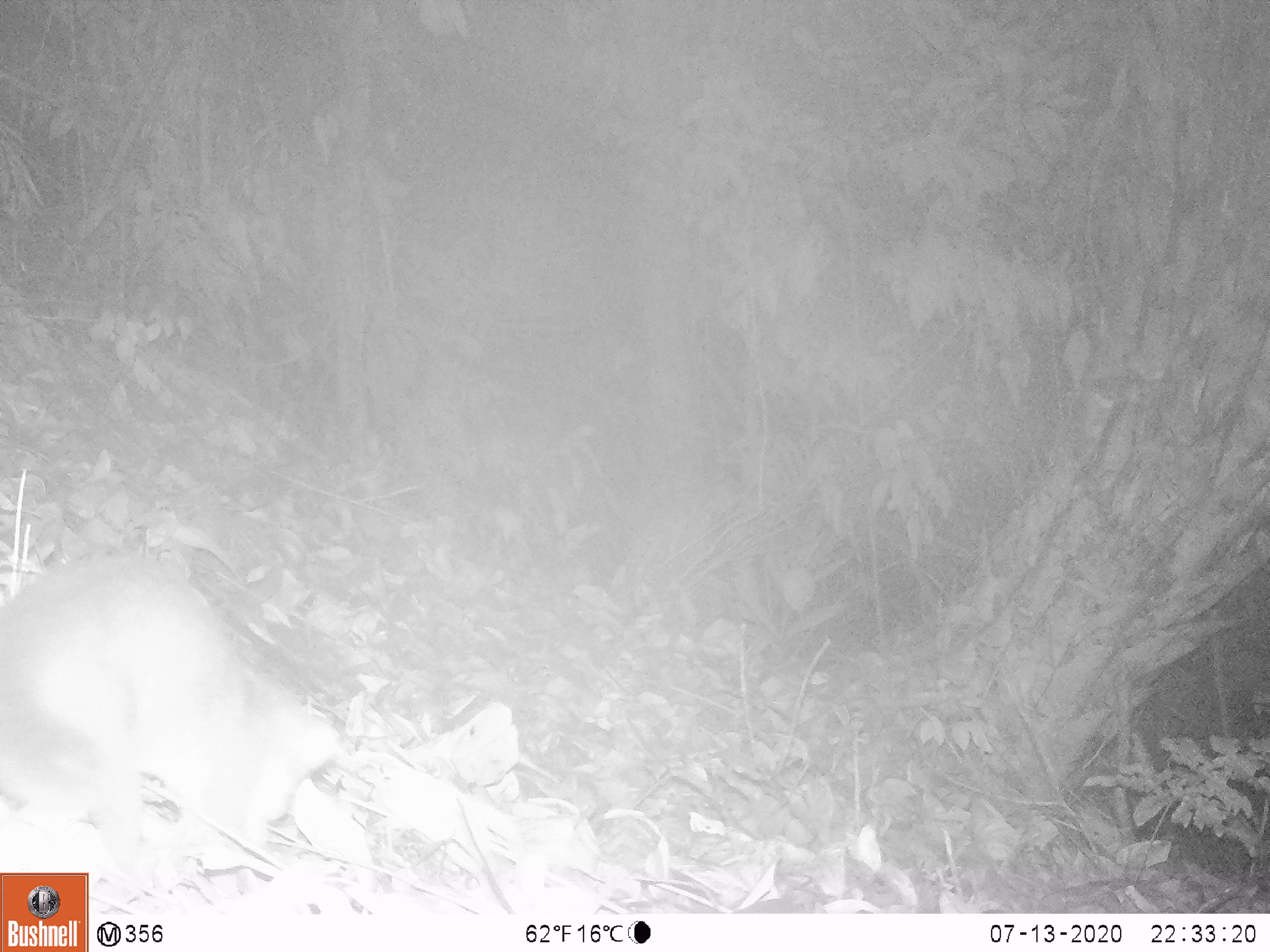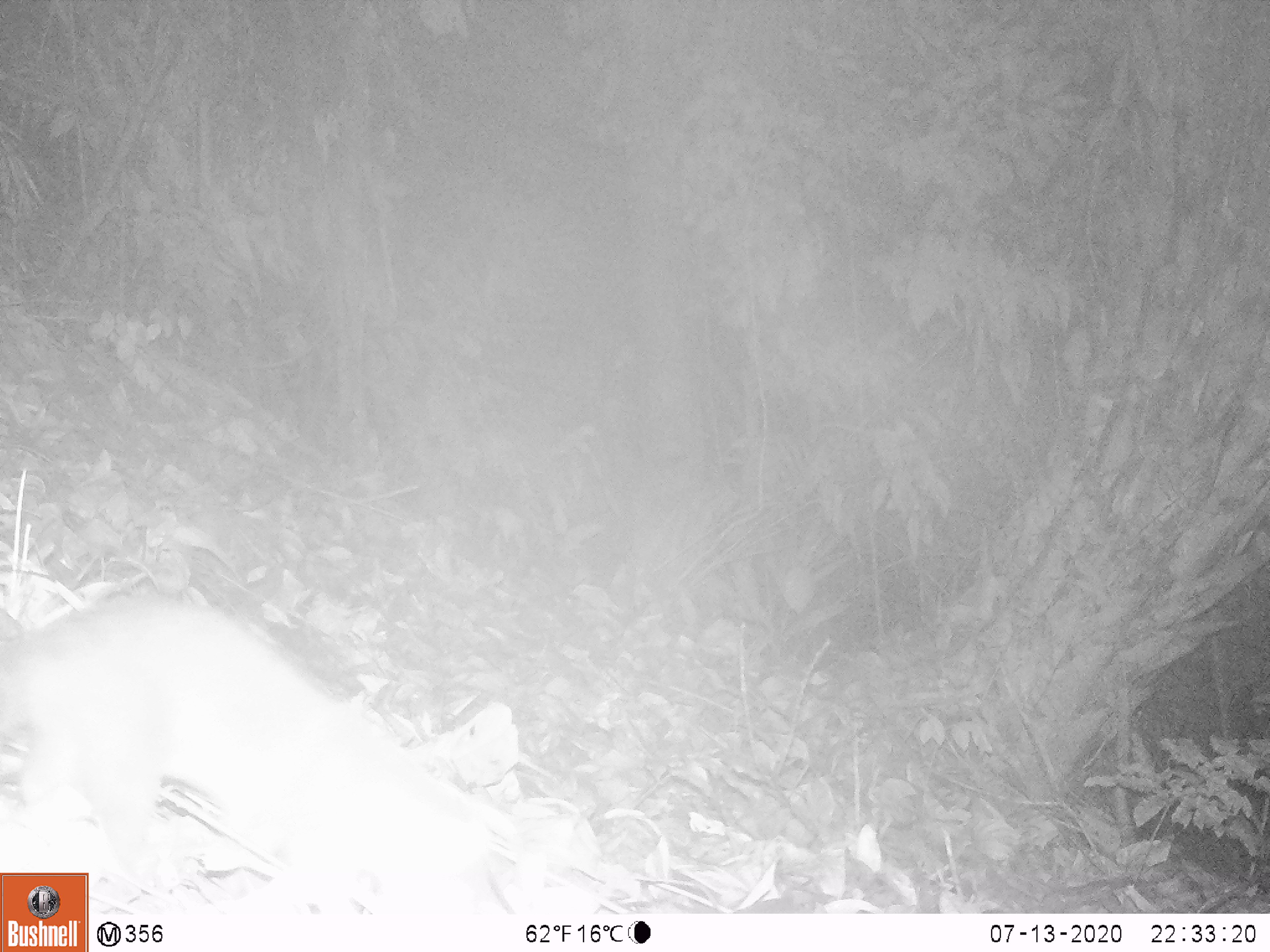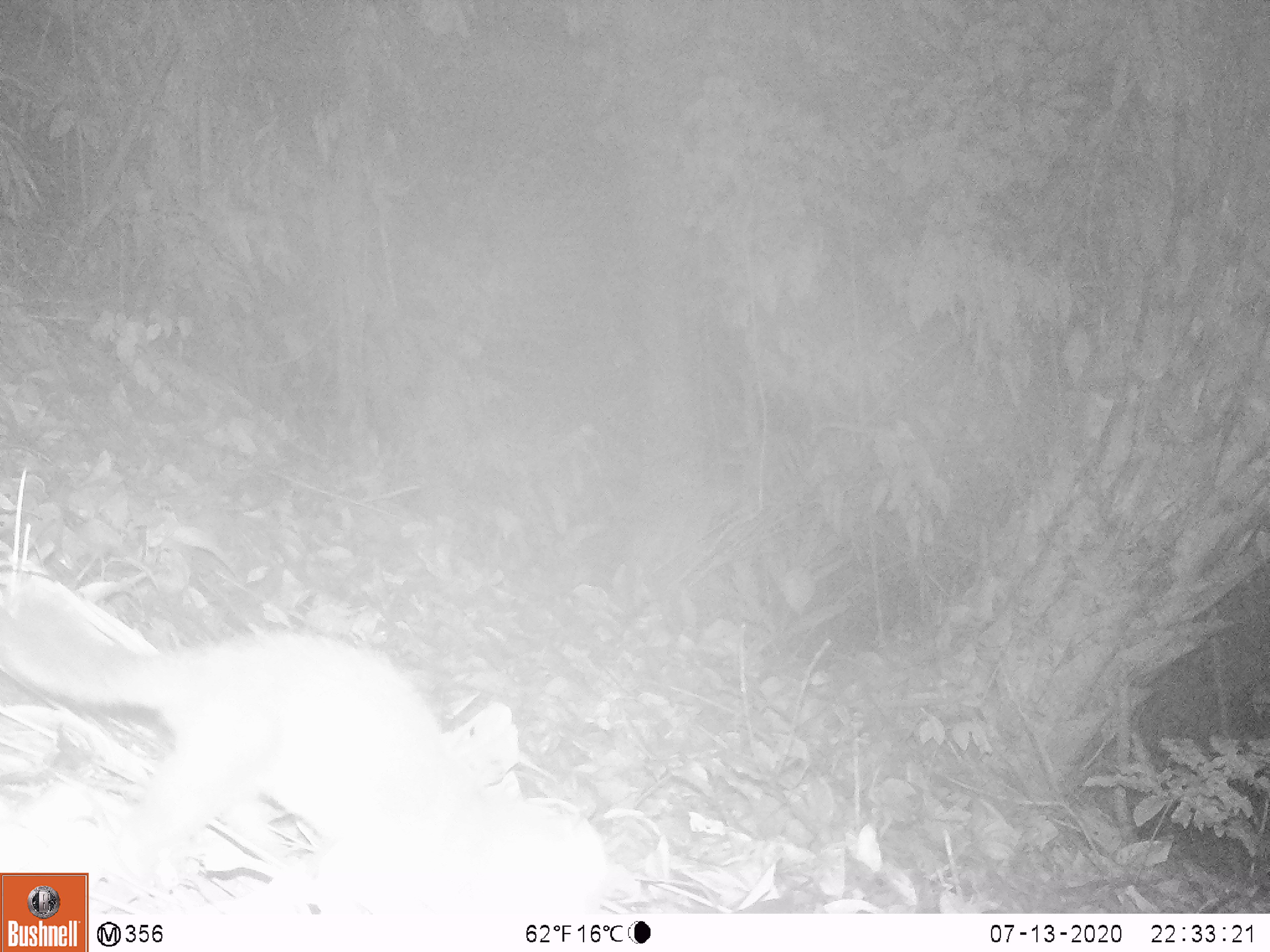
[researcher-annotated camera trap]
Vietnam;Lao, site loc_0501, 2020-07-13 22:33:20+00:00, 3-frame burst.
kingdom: Animalia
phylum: Chordata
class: Mammalia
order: Carnivora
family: Mustelidae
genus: Melogale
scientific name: Melogale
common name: ferret badger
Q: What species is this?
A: Ferret badger (Melogale).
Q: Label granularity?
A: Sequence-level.